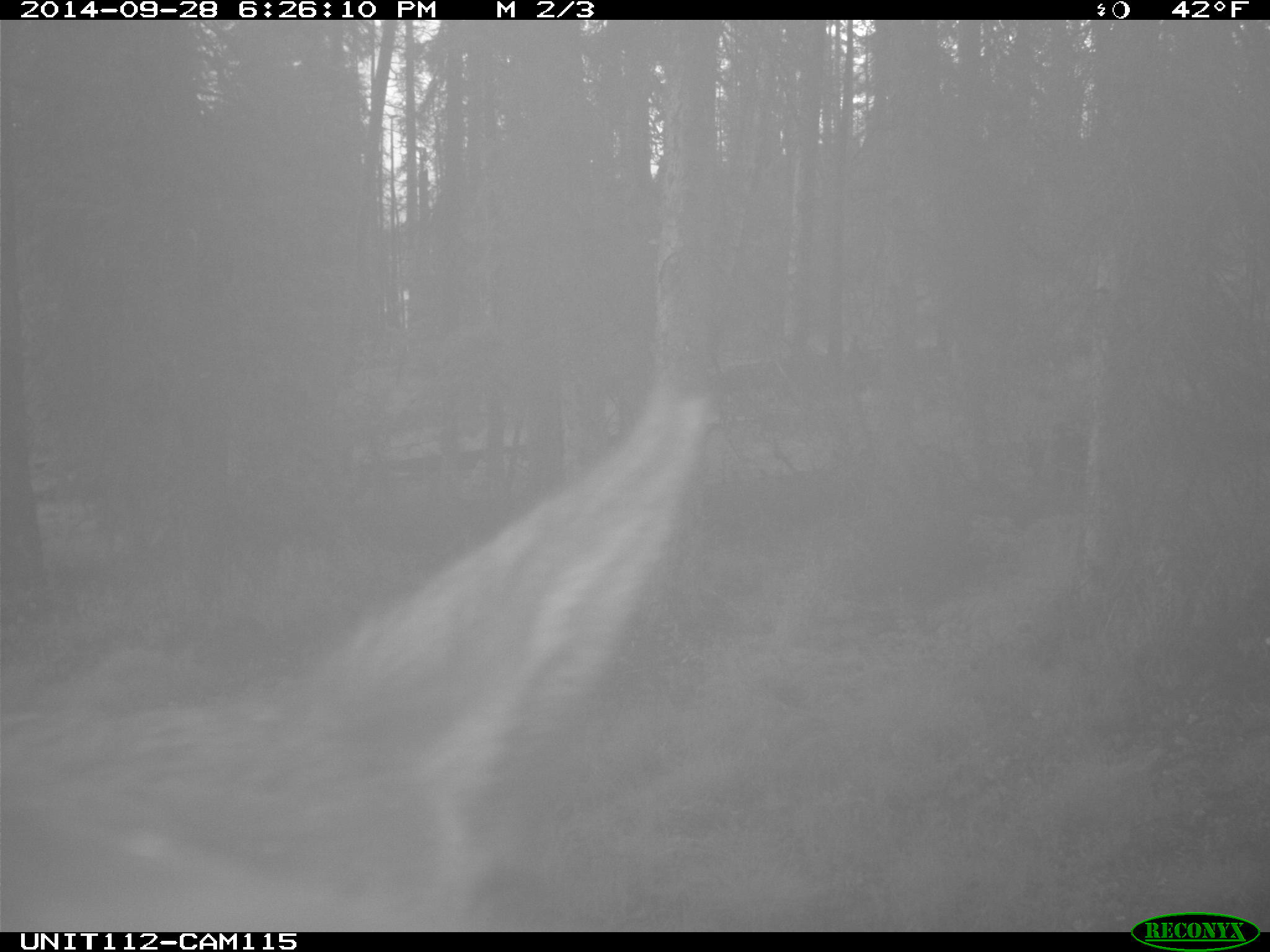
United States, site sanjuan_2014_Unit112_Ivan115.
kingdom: Animalia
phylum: Chordata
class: Mammalia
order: Artiodactyla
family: Cervidae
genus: Cervus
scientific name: Cervus elaphus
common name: red deer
Cervus elaphus (red deer).